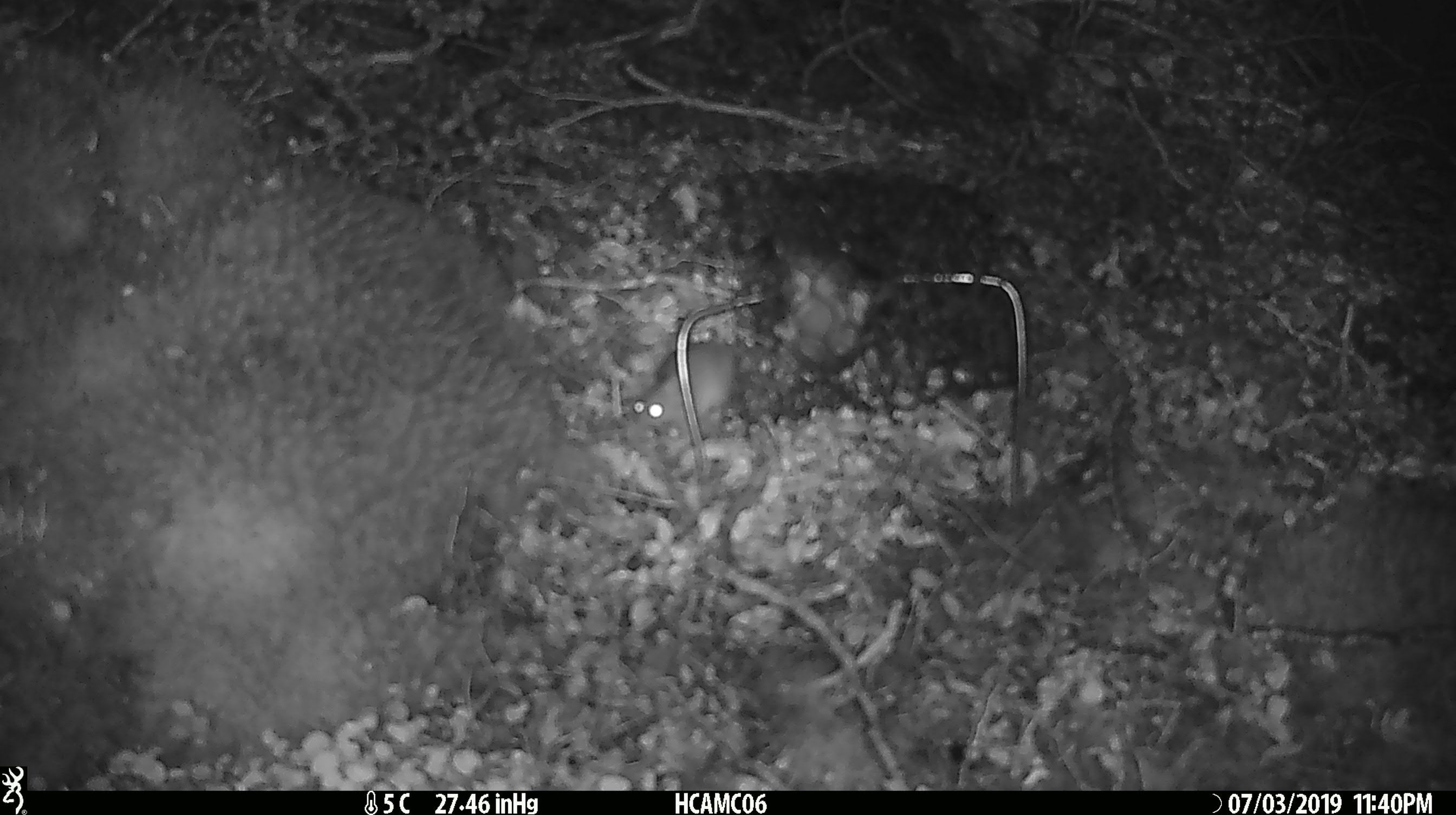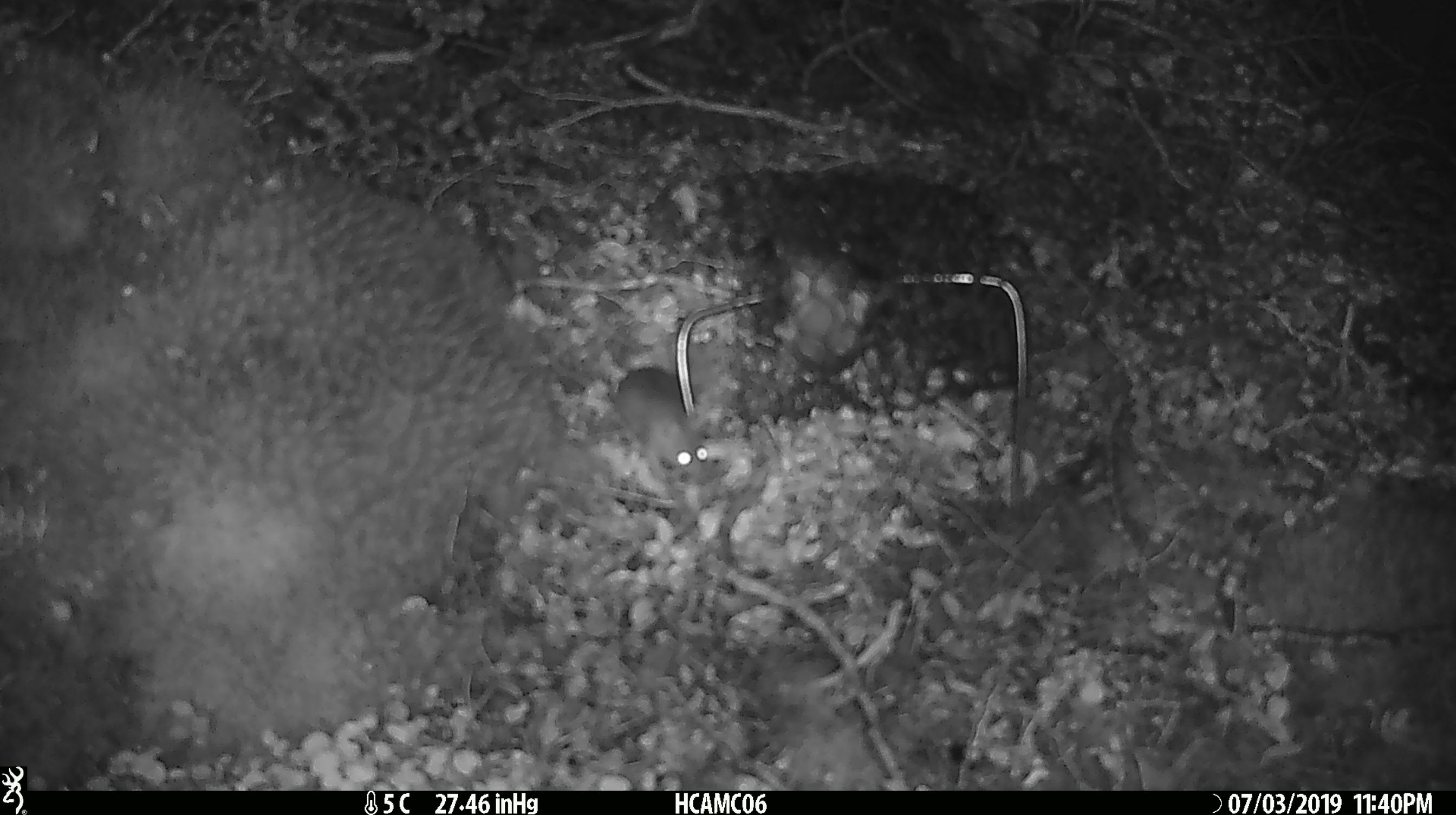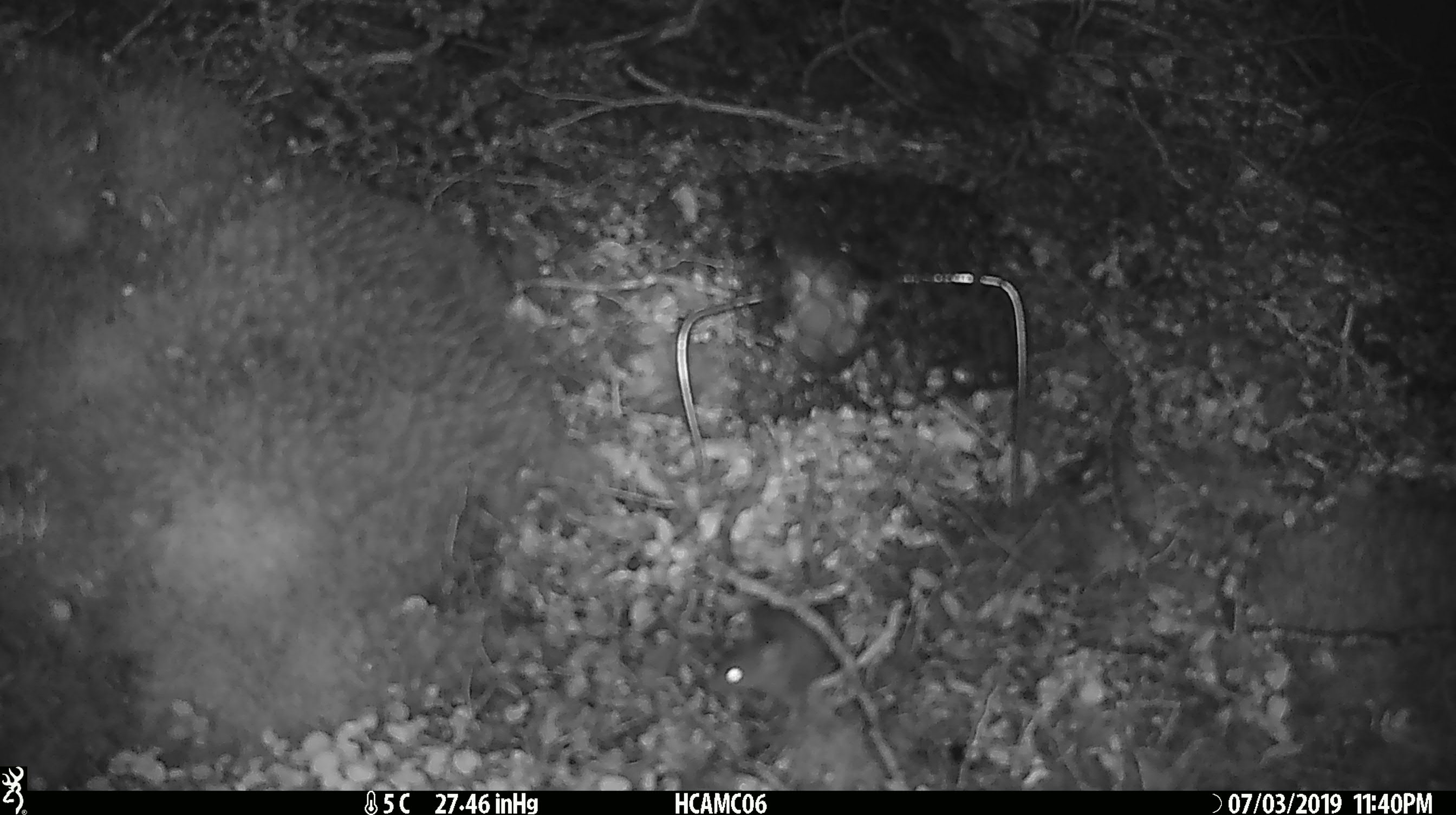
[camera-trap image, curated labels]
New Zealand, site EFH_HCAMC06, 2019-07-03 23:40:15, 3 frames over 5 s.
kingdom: Animalia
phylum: Chordata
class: Mammalia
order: Rodentia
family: Muridae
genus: Mus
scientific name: Mus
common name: mouse